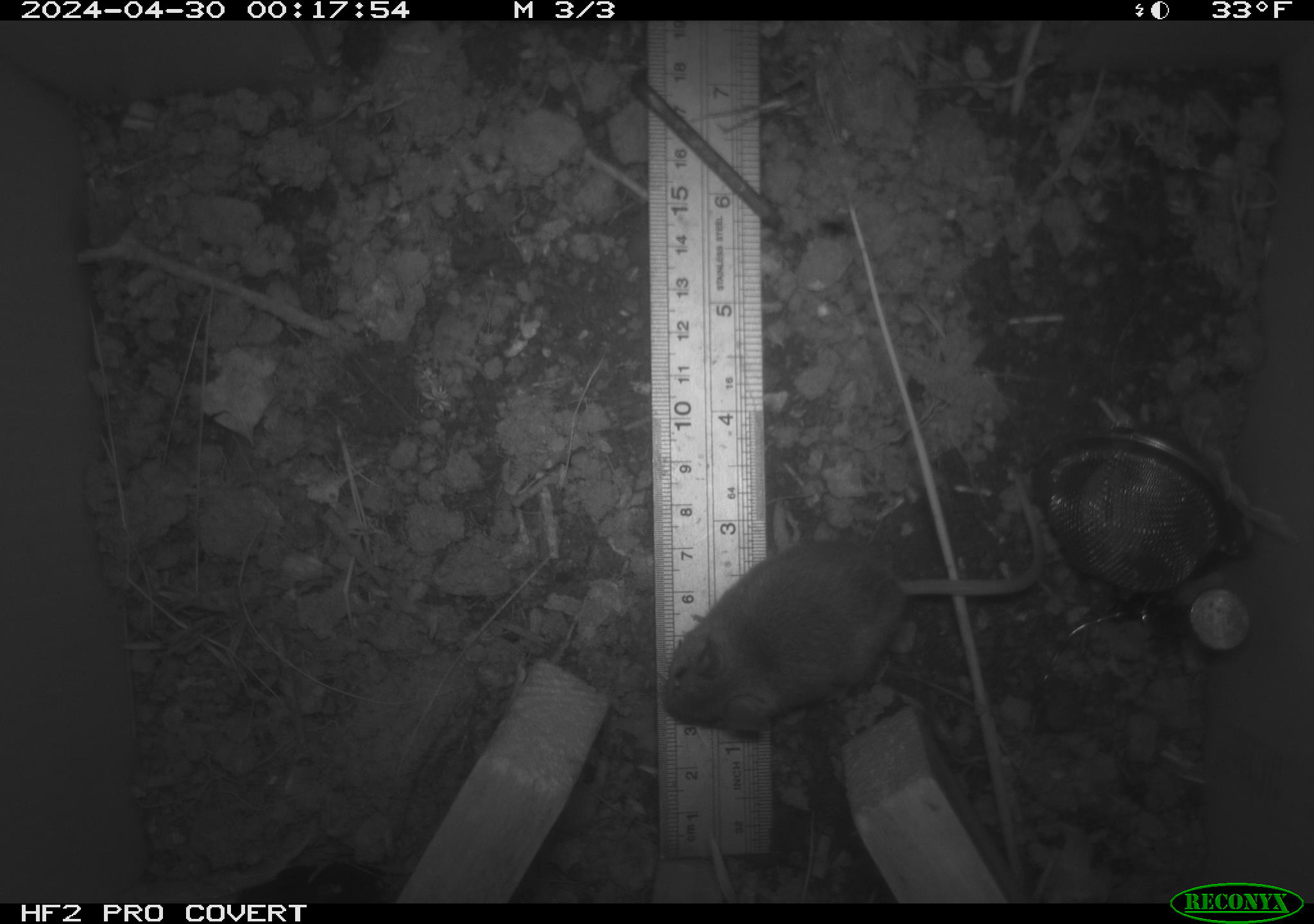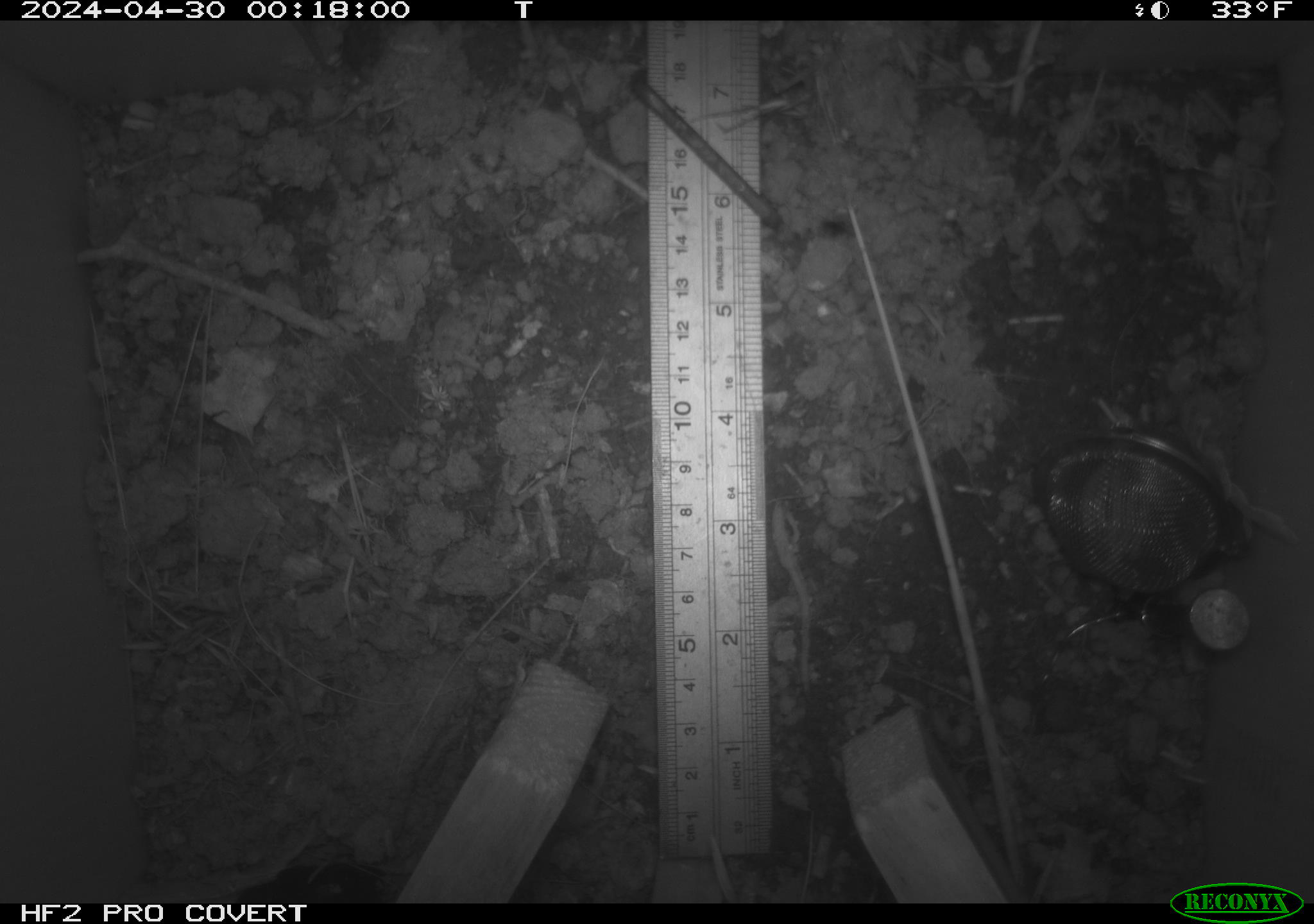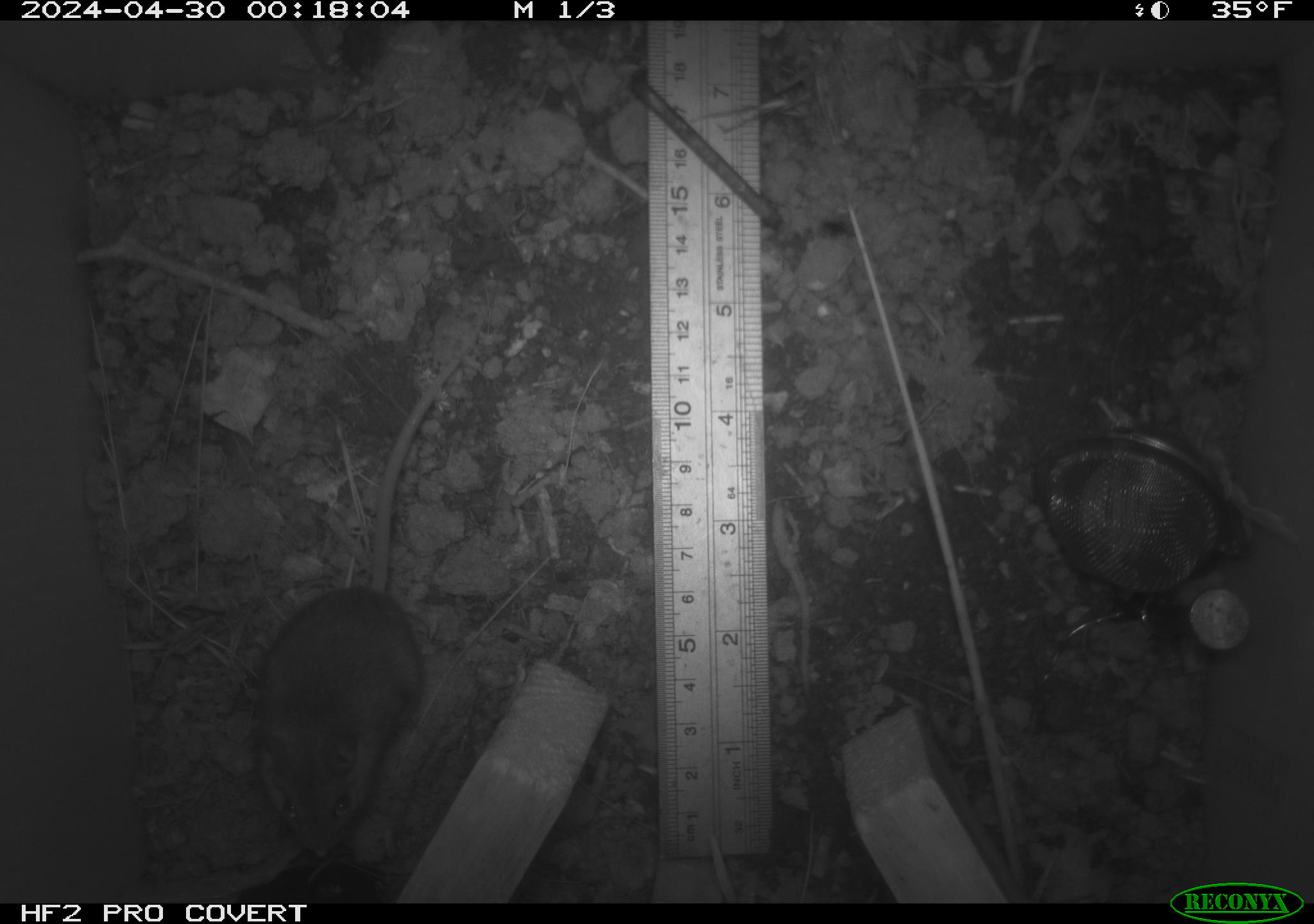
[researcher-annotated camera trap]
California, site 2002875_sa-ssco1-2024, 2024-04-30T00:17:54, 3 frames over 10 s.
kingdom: Animalia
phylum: Chordata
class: Mammalia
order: Rodentia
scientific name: Rodentia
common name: mouse species